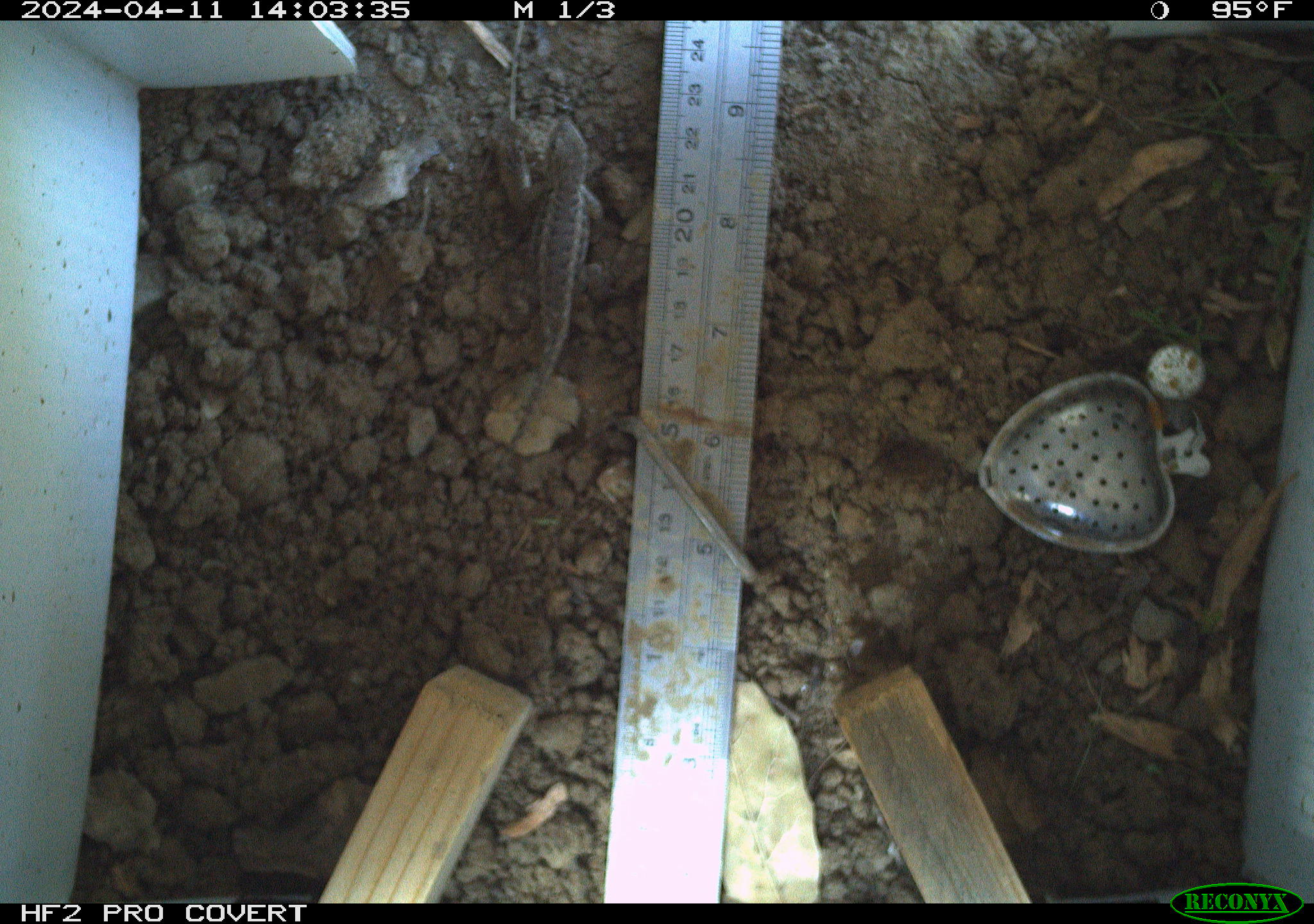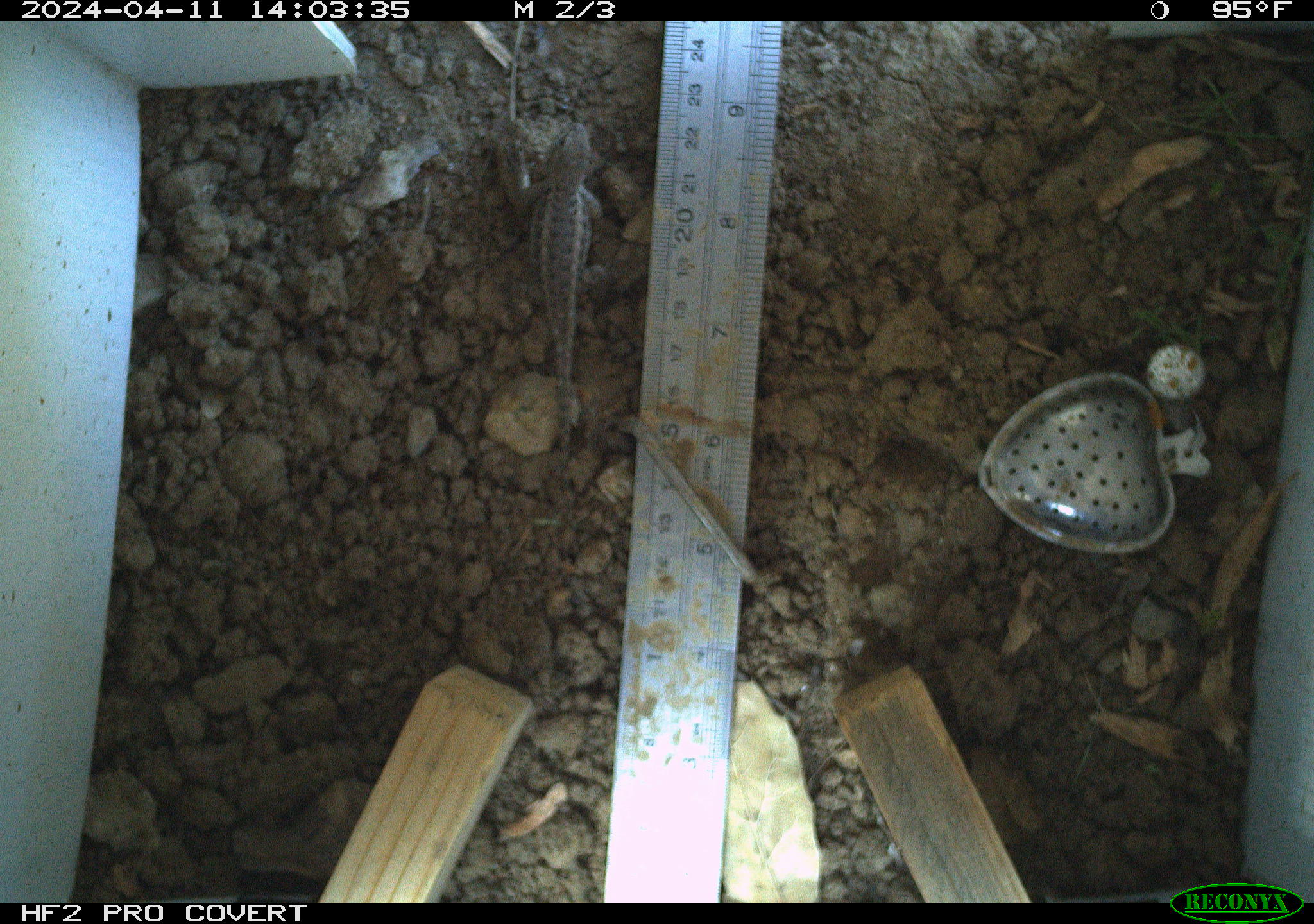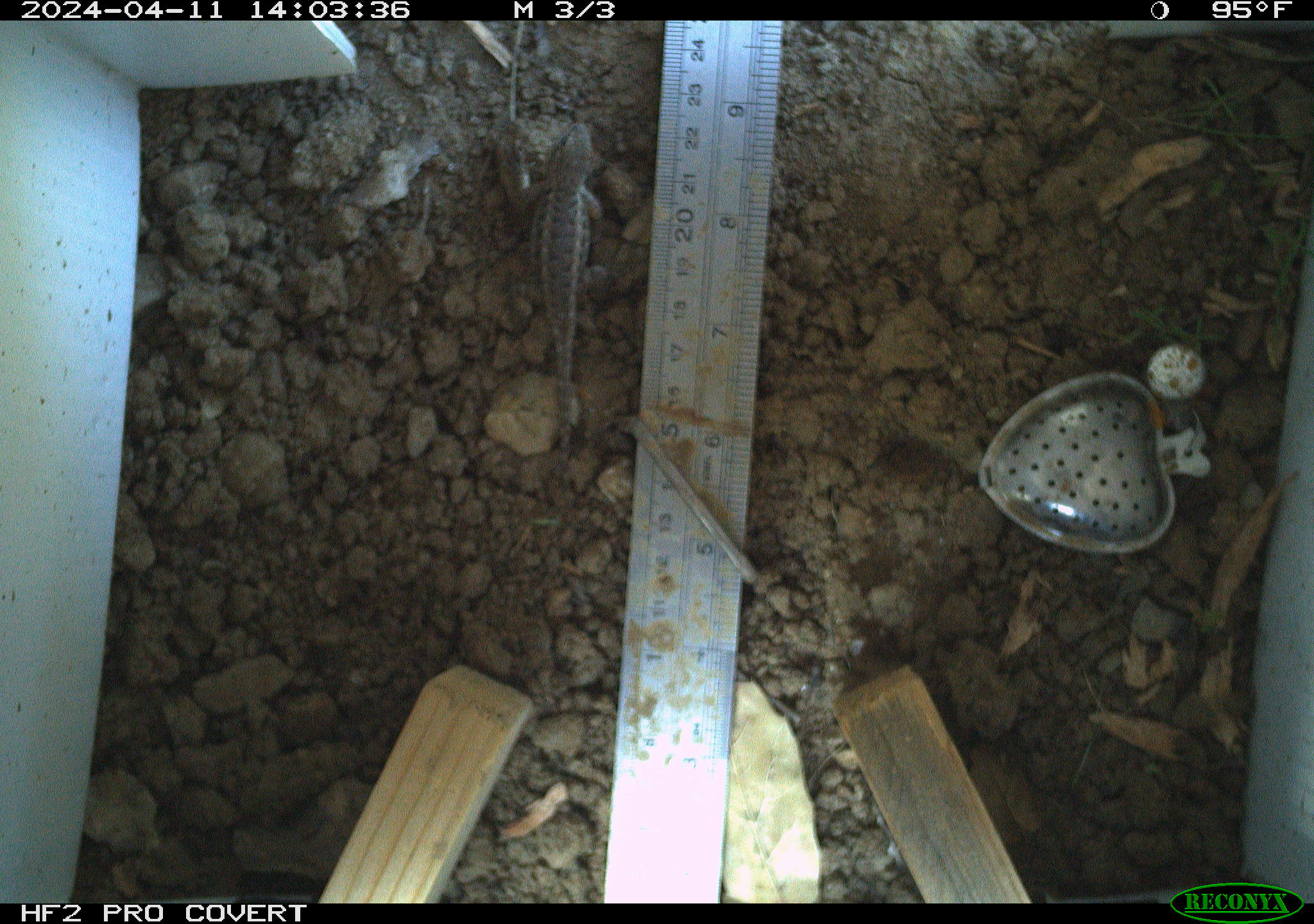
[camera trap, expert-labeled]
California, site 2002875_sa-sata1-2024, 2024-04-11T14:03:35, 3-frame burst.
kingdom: Animalia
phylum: Chordata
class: Reptilia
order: Squamata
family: Phrynosomatidae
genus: Sceloporus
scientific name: Sceloporus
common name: spiny lizards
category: sceloporus species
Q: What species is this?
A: Sceloporus species (spiny lizards) (Sceloporus).